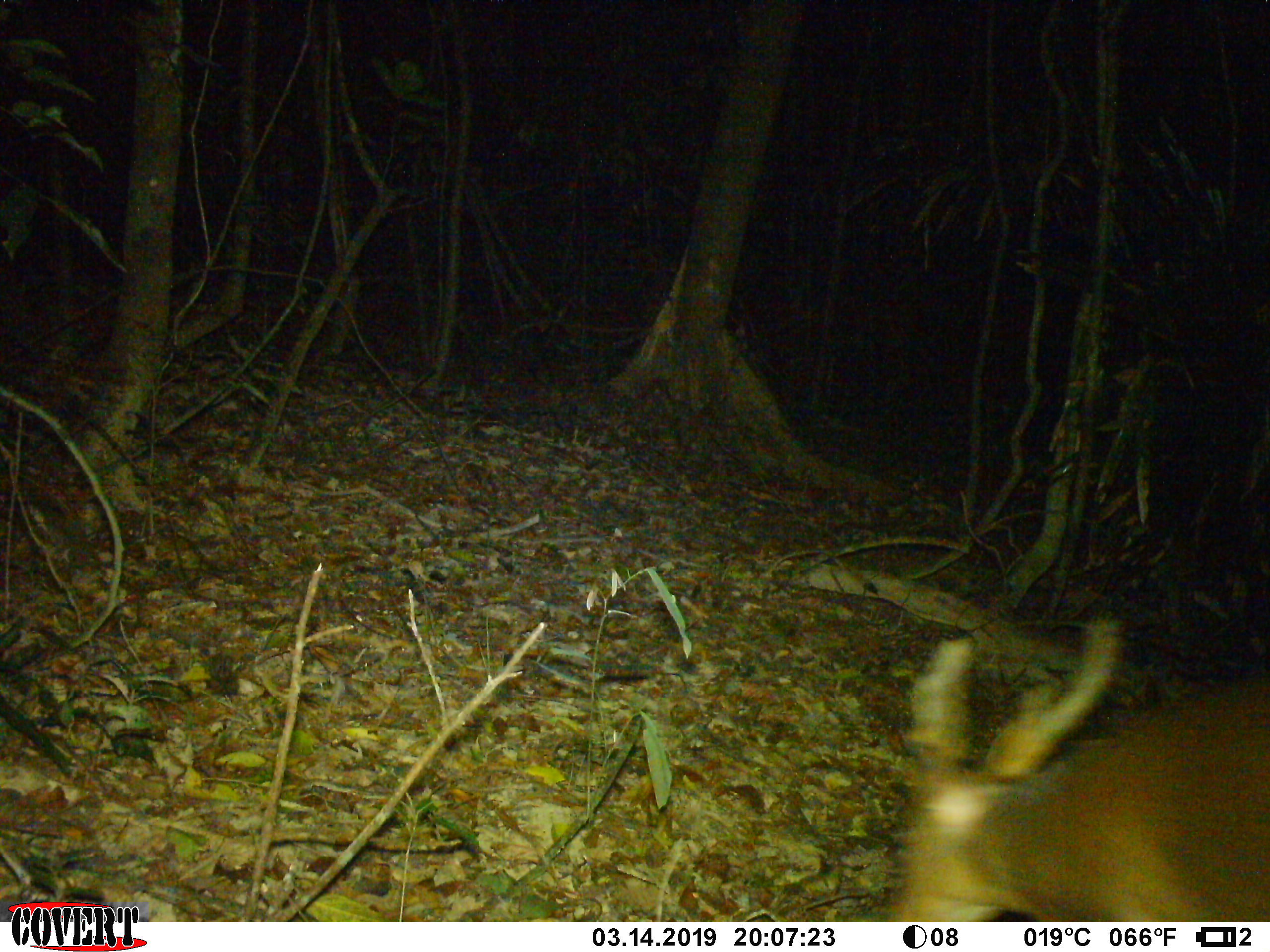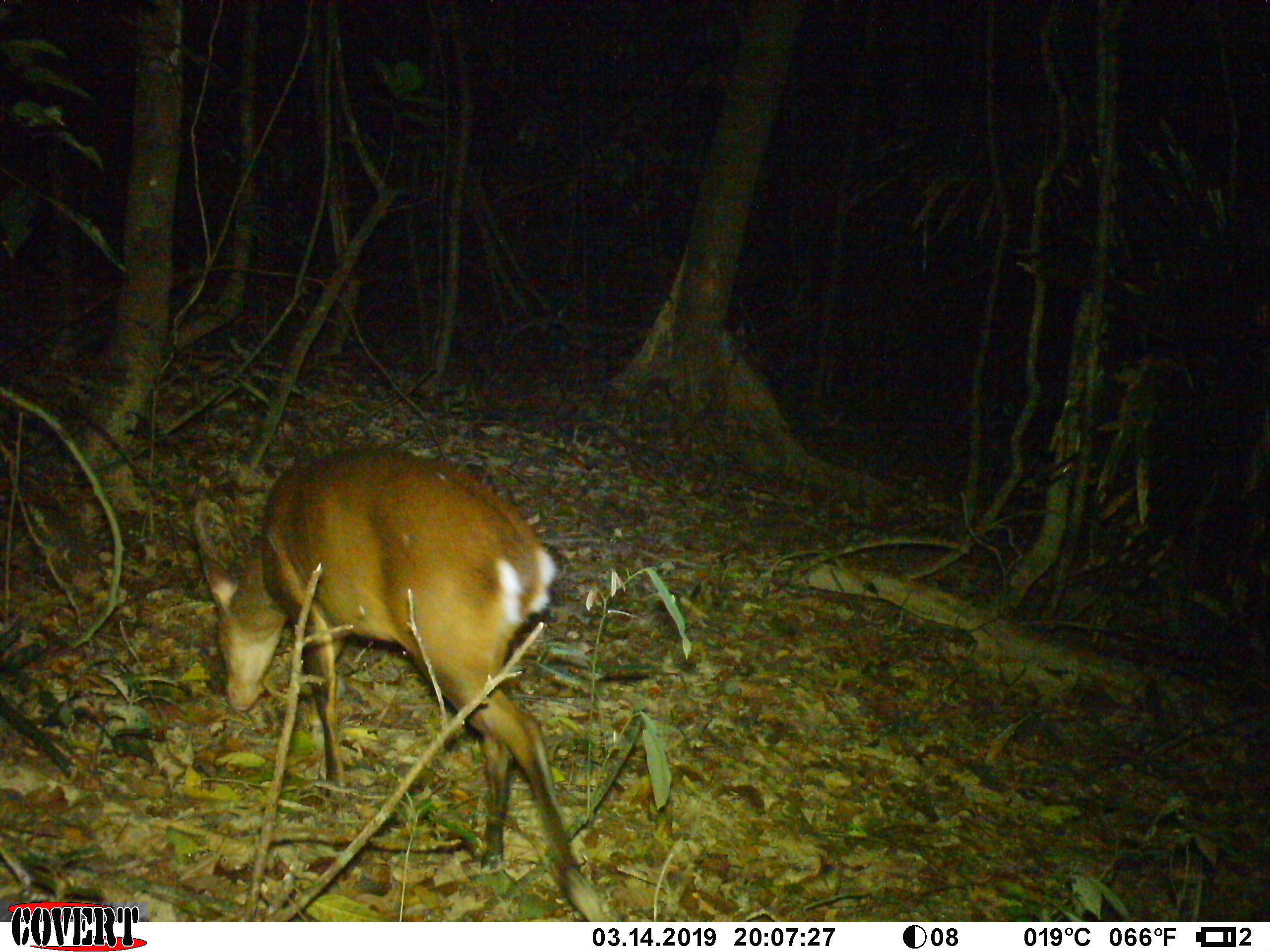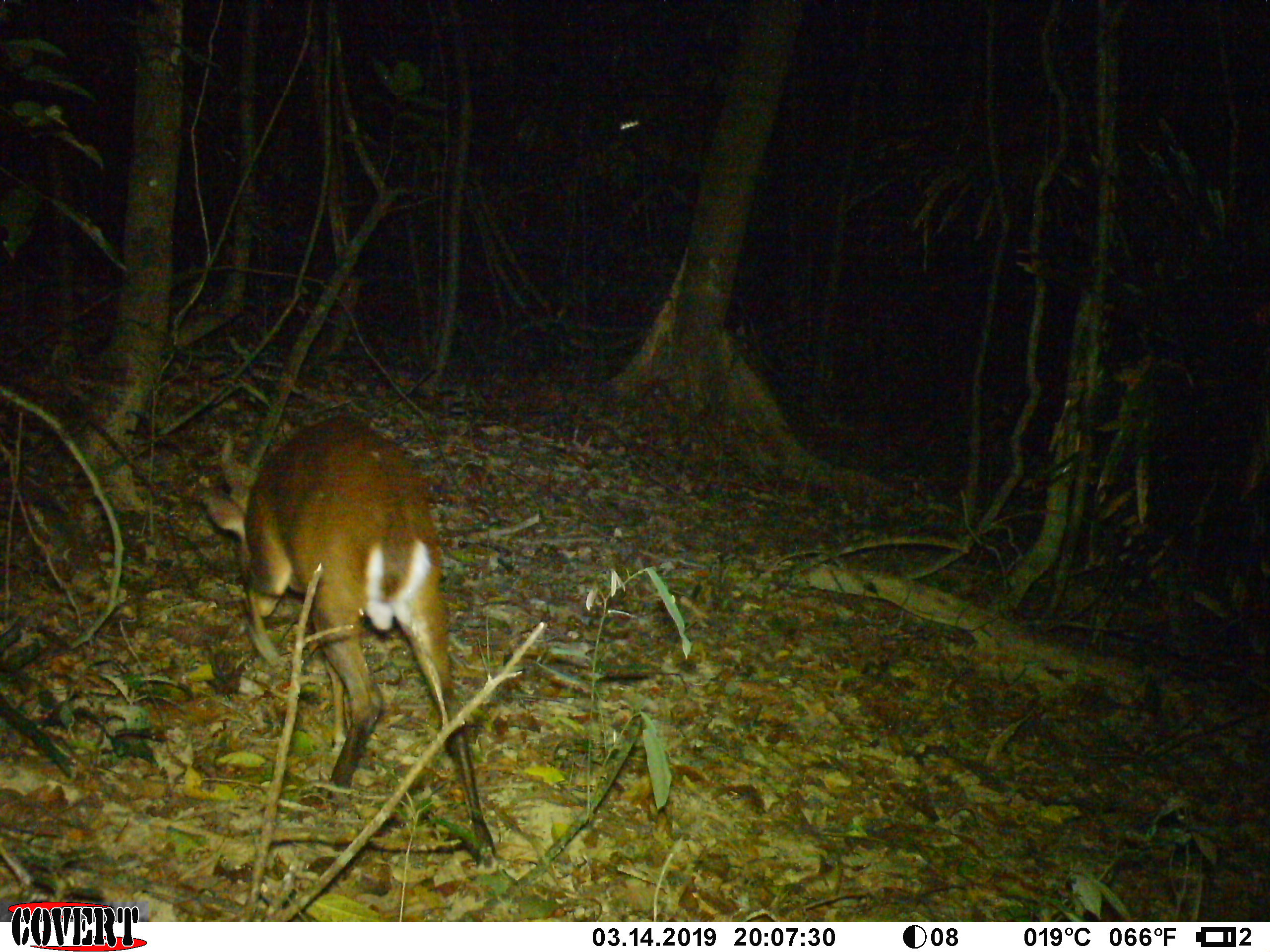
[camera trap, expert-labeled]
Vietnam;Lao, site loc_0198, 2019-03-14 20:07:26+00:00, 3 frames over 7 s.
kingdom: Animalia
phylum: Chordata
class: Mammalia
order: Artiodactyla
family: Cervidae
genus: Muntiacus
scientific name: Muntiacus vuquangensis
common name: large-antlered muntjac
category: large antlered muntjac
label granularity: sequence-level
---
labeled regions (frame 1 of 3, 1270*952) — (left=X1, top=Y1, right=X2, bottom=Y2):
large antlered muntjac: (left=889, top=613, right=1270, bottom=920)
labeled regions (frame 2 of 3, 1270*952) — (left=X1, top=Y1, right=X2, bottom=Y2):
large antlered muntjac: (left=189, top=444, right=607, bottom=922)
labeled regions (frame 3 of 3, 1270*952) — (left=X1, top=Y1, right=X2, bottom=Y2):
large antlered muntjac: (left=200, top=414, right=496, bottom=871)